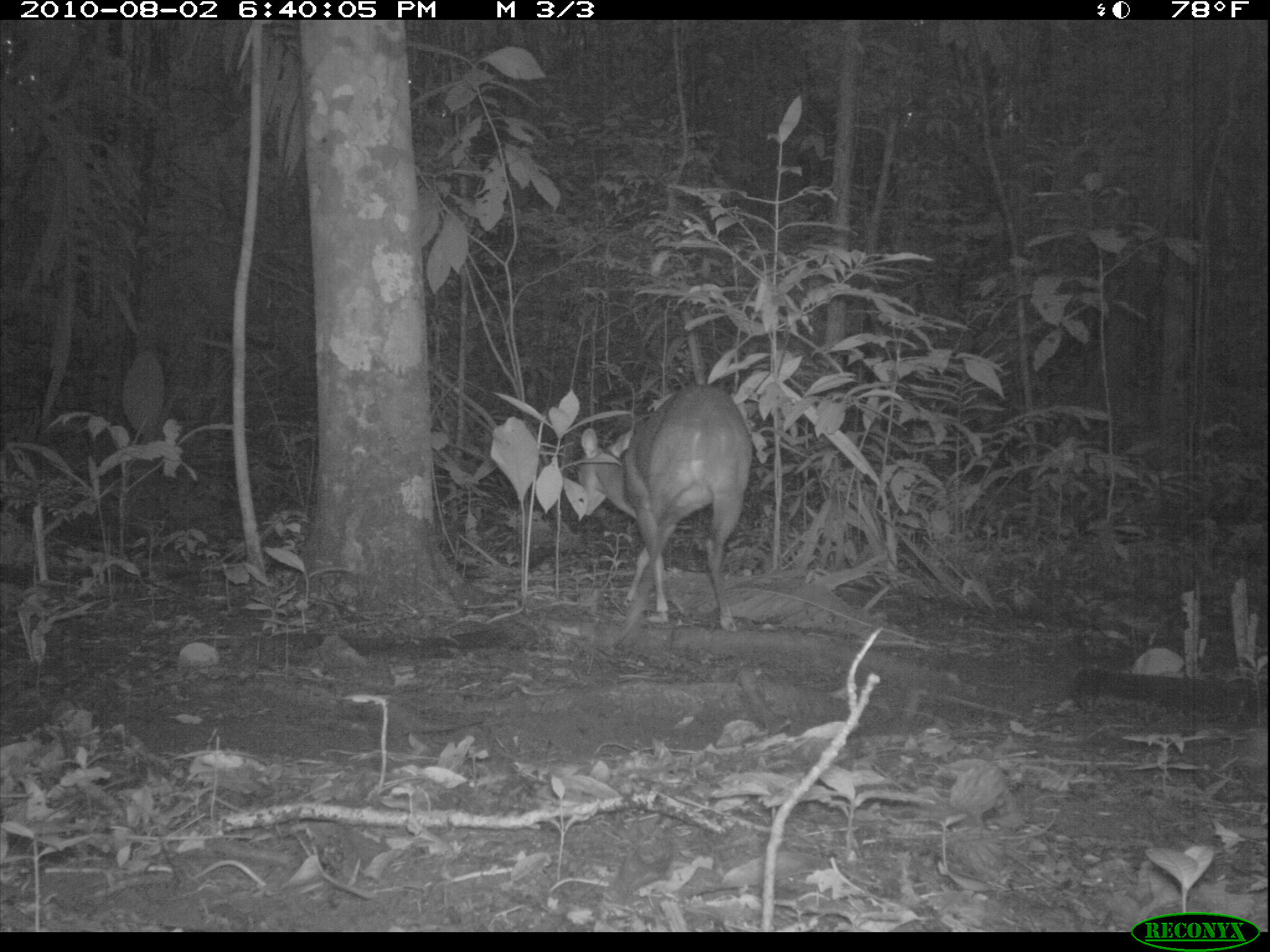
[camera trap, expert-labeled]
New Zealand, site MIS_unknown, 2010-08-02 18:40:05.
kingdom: Animalia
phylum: Chordata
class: Mammalia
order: Artiodactyla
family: Cervidae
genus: Odocoileus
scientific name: Odocoileus virginianus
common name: white-tailed deer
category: white tailed deer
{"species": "white tailed deer (white-tailed deer) (Odocoileus virginianus)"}